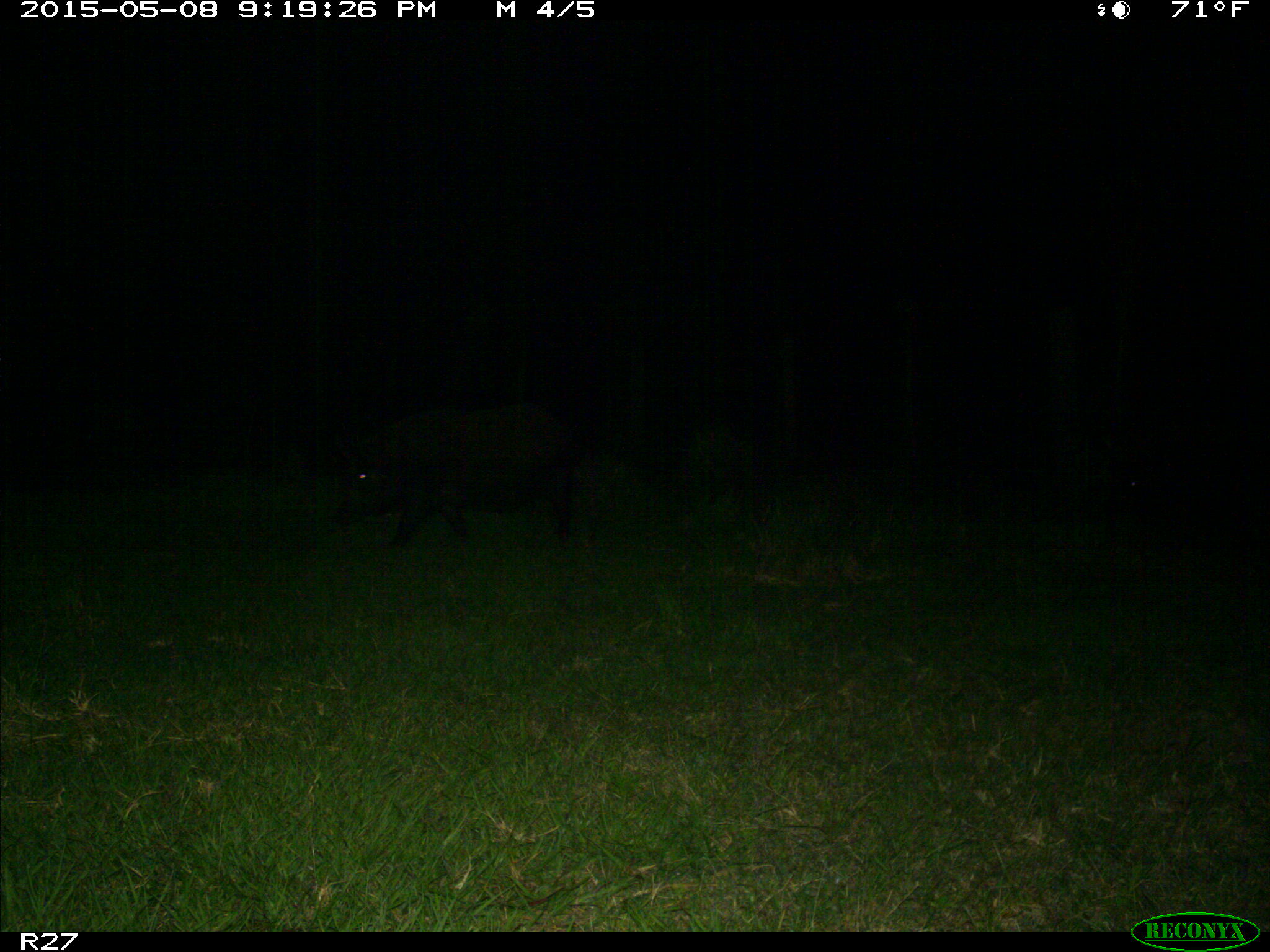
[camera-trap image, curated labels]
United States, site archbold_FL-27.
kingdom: Animalia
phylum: Chordata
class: Mammalia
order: Artiodactyla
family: Suidae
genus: Sus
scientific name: Sus scrofa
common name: wild boar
Sus scrofa (wild boar).